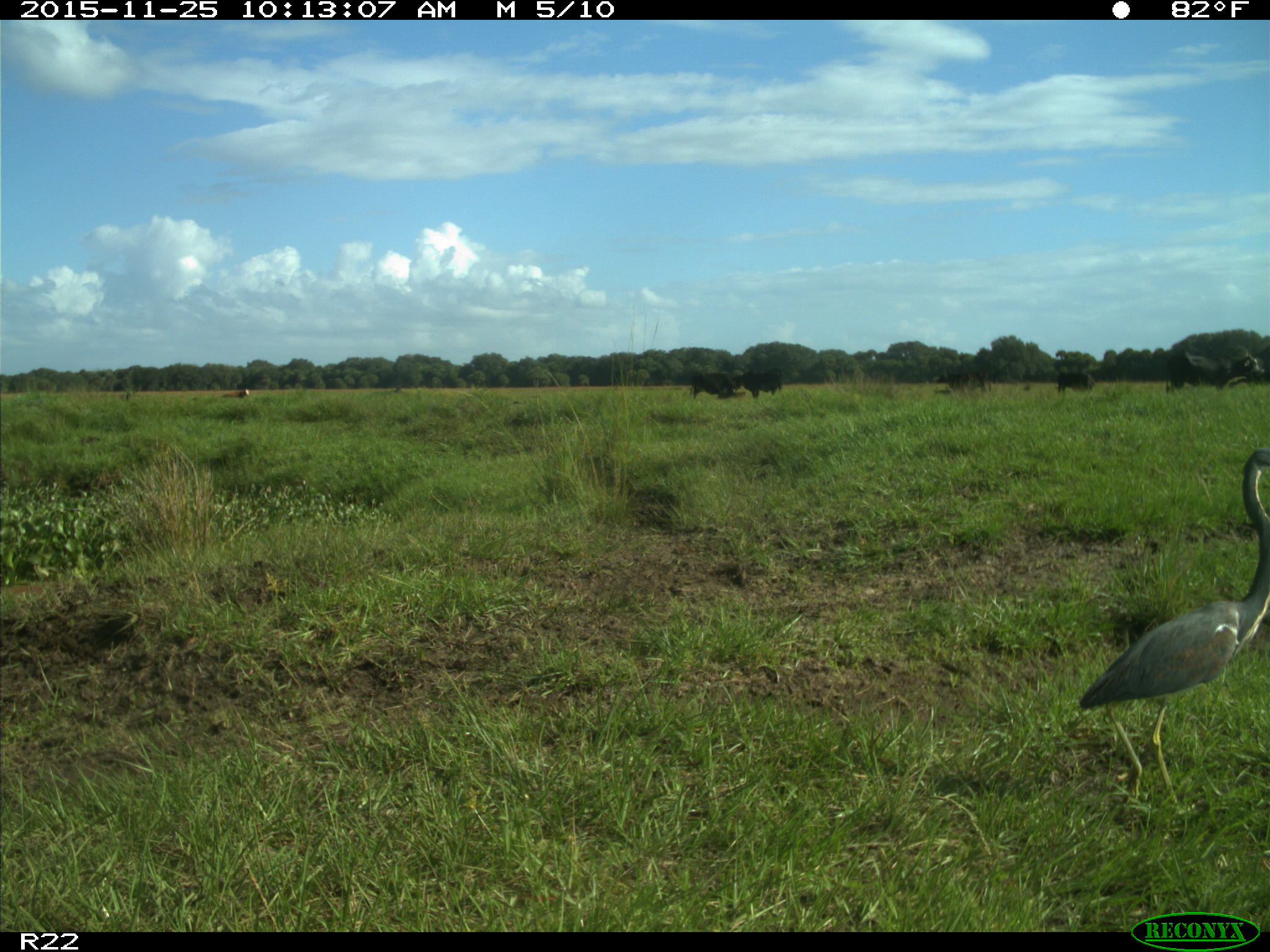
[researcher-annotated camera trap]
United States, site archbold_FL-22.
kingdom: Animalia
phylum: Chordata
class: Mammalia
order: Artiodactyla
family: Bovidae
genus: Bos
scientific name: Bos taurus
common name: domestic cow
Bos taurus (domestic cow).